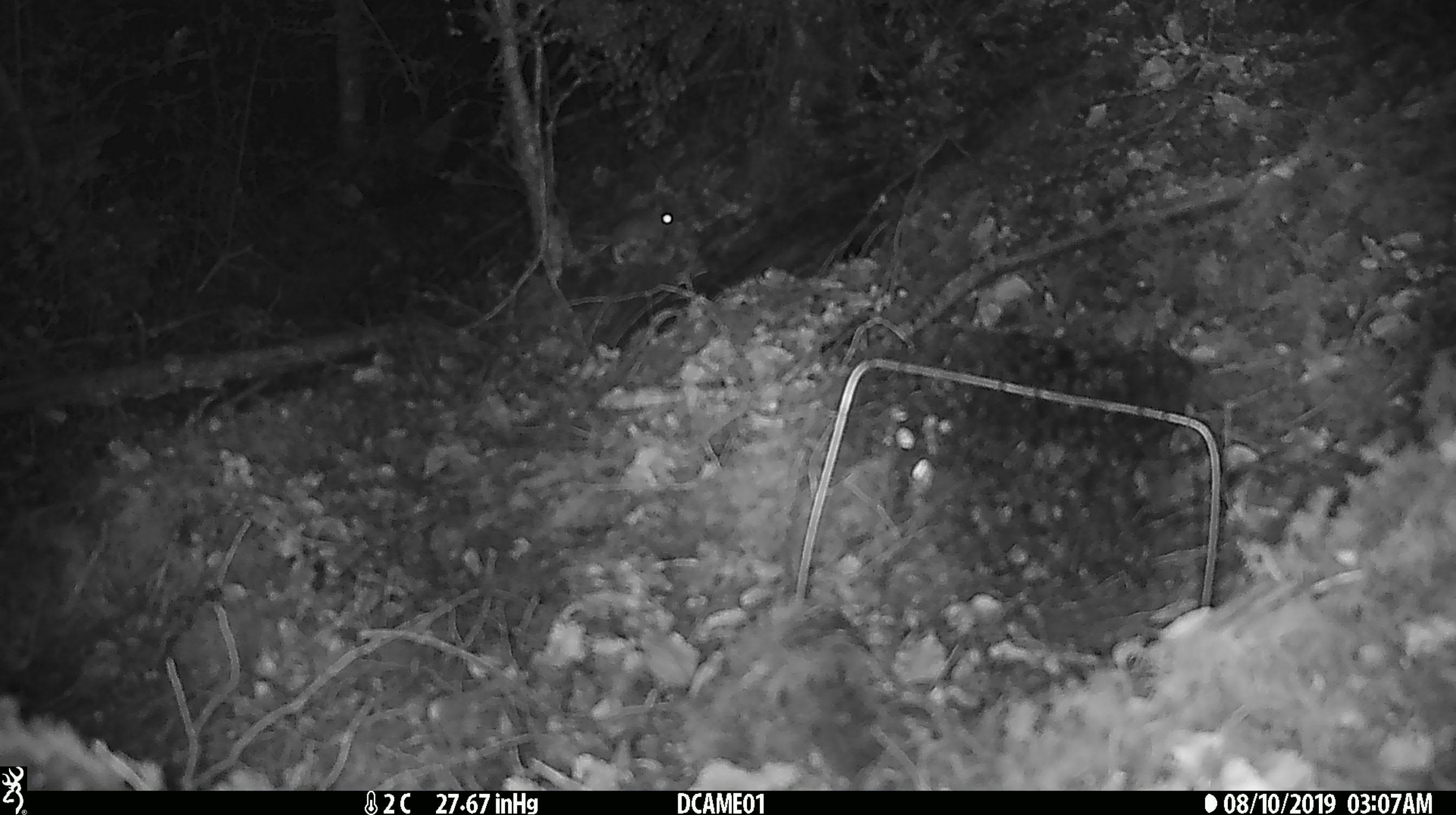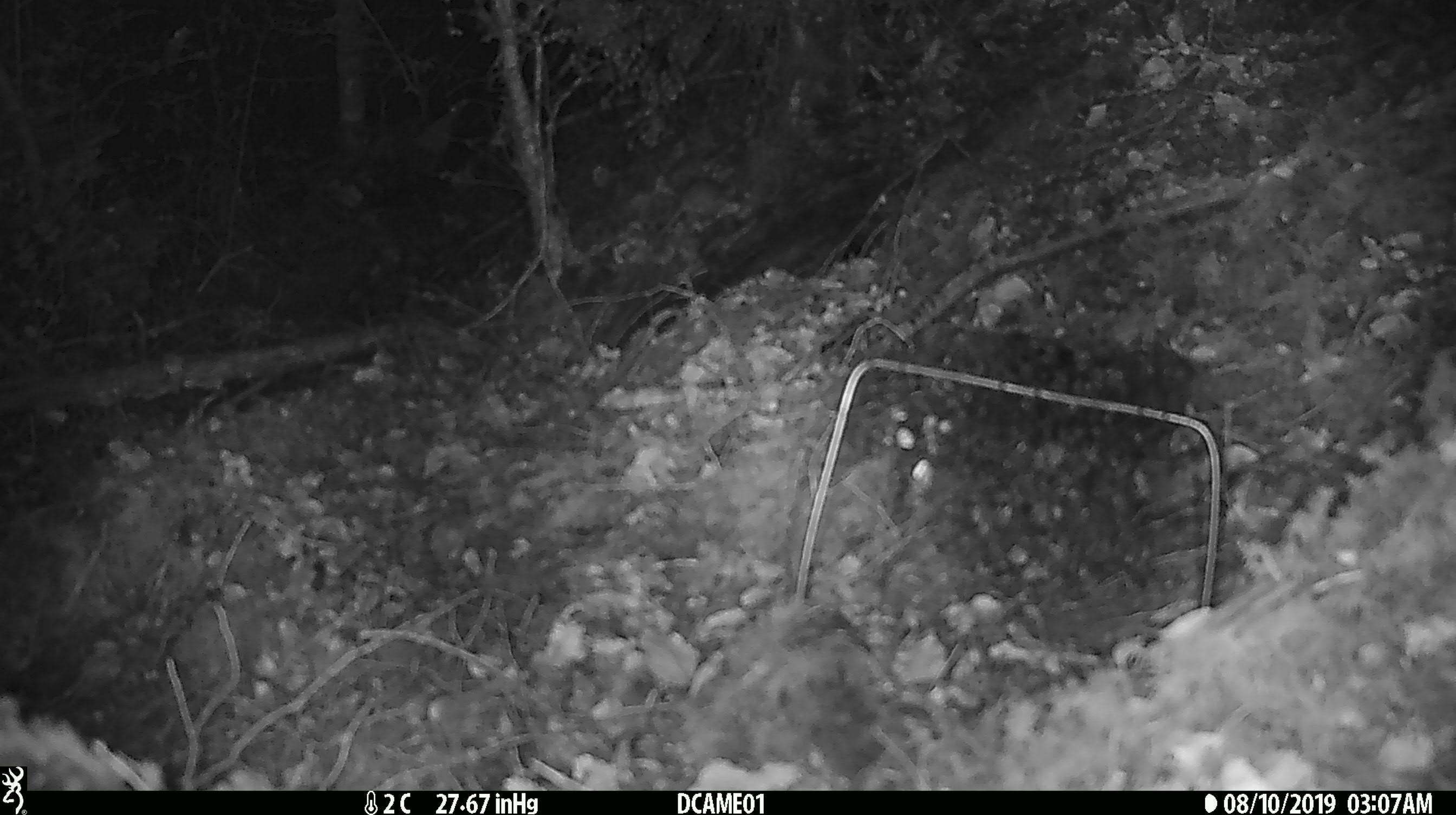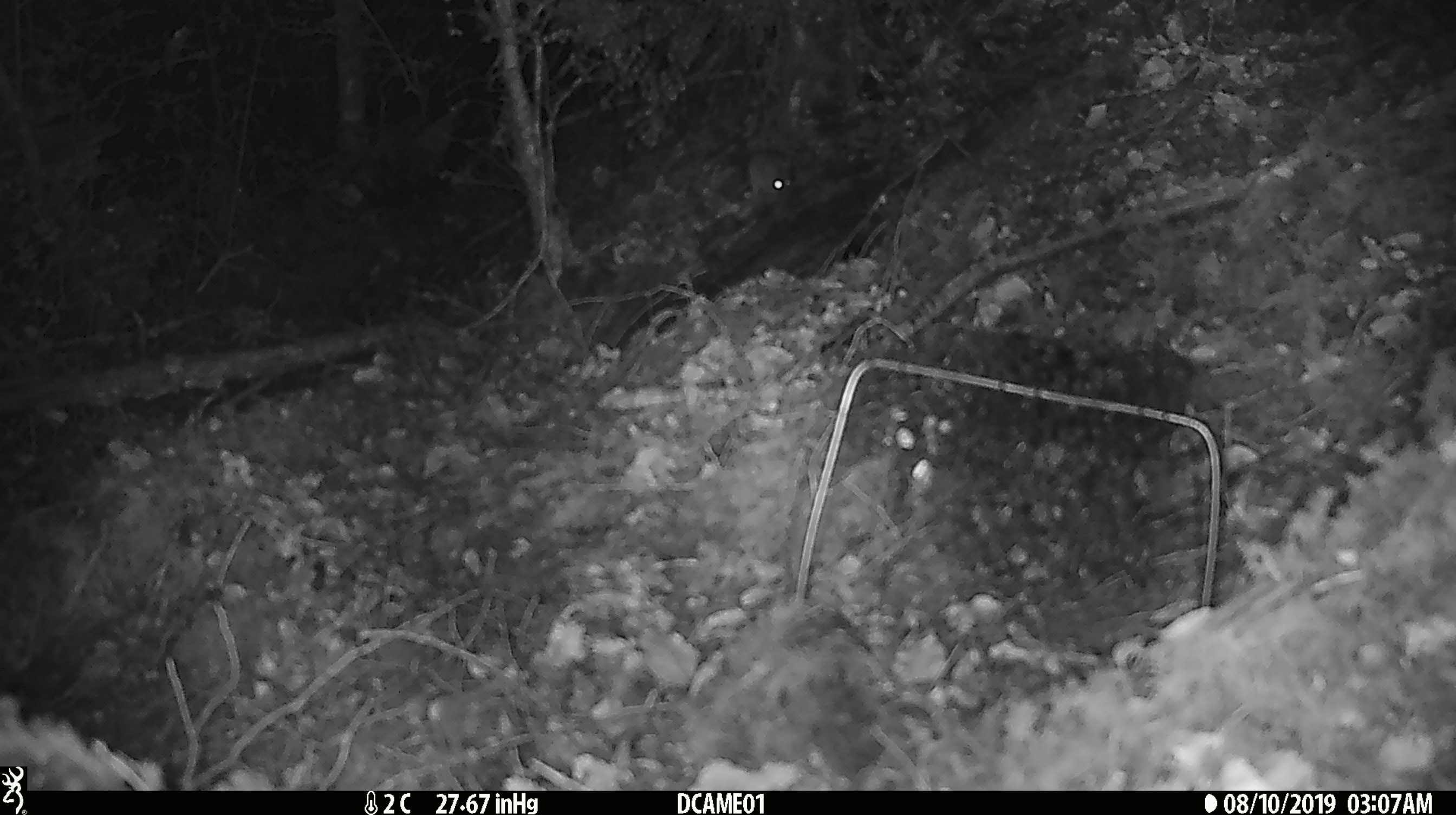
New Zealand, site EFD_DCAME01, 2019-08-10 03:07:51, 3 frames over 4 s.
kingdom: Animalia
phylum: Chordata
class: Mammalia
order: Rodentia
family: Muridae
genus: Mus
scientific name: Mus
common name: mouse